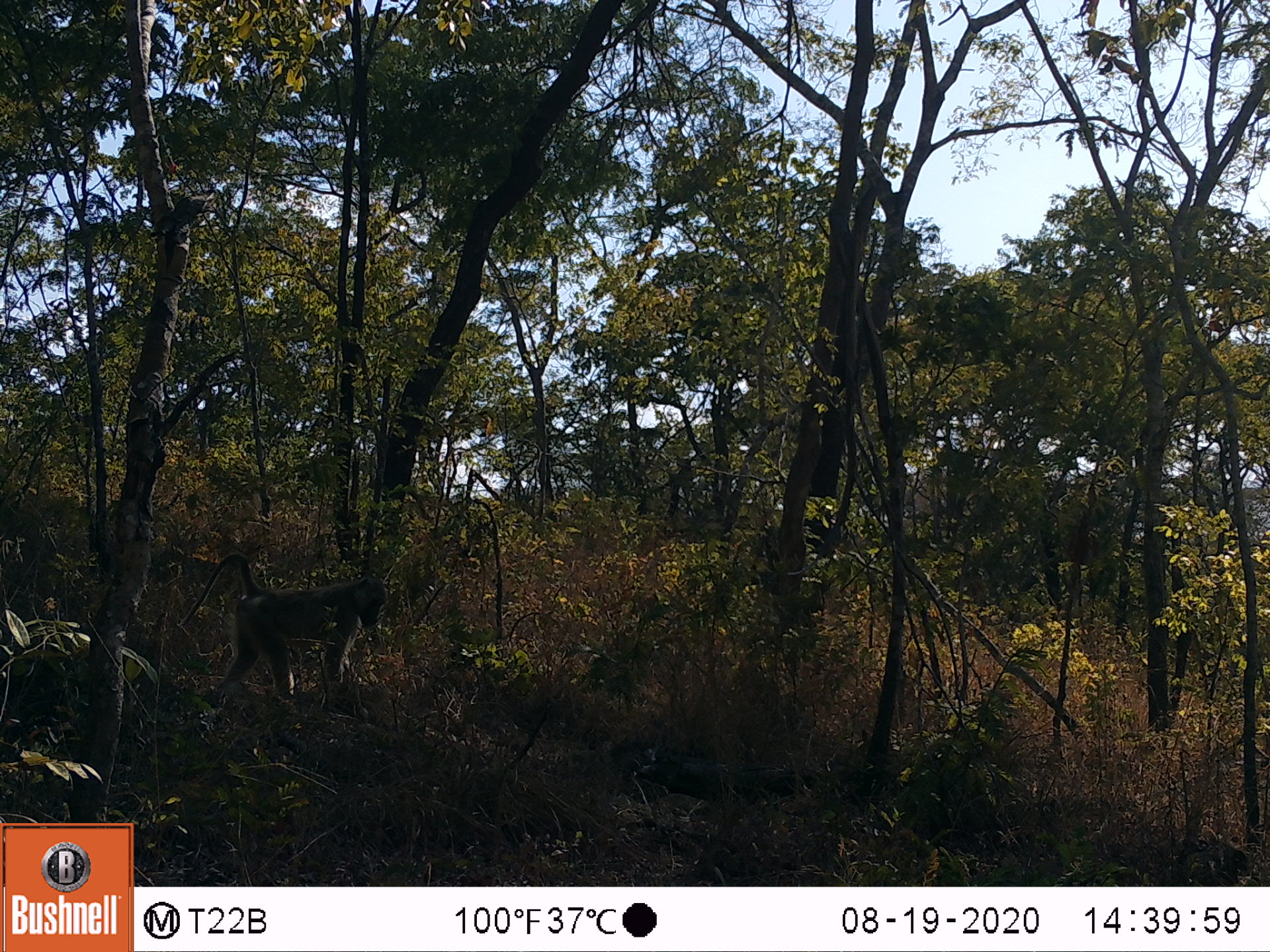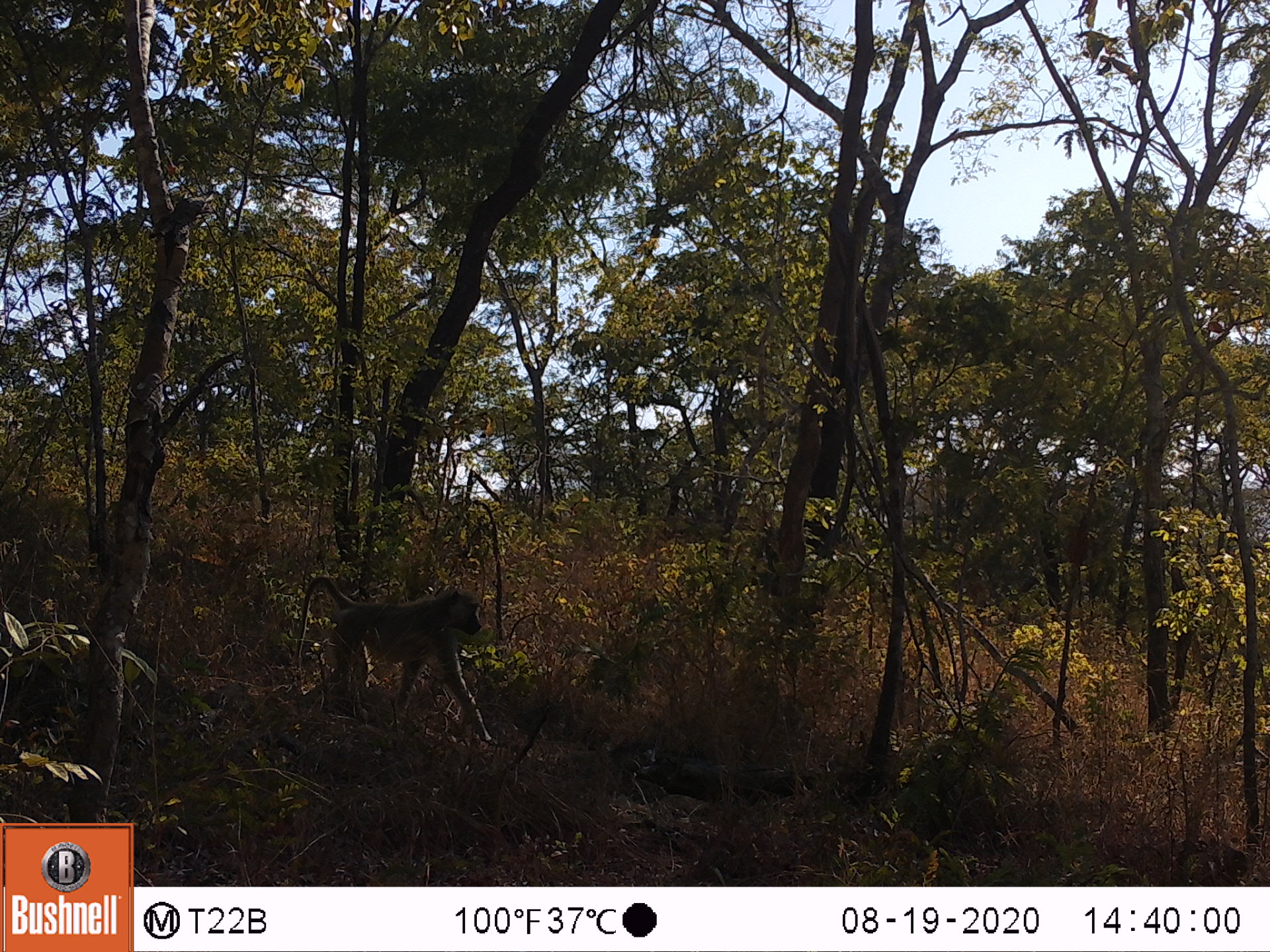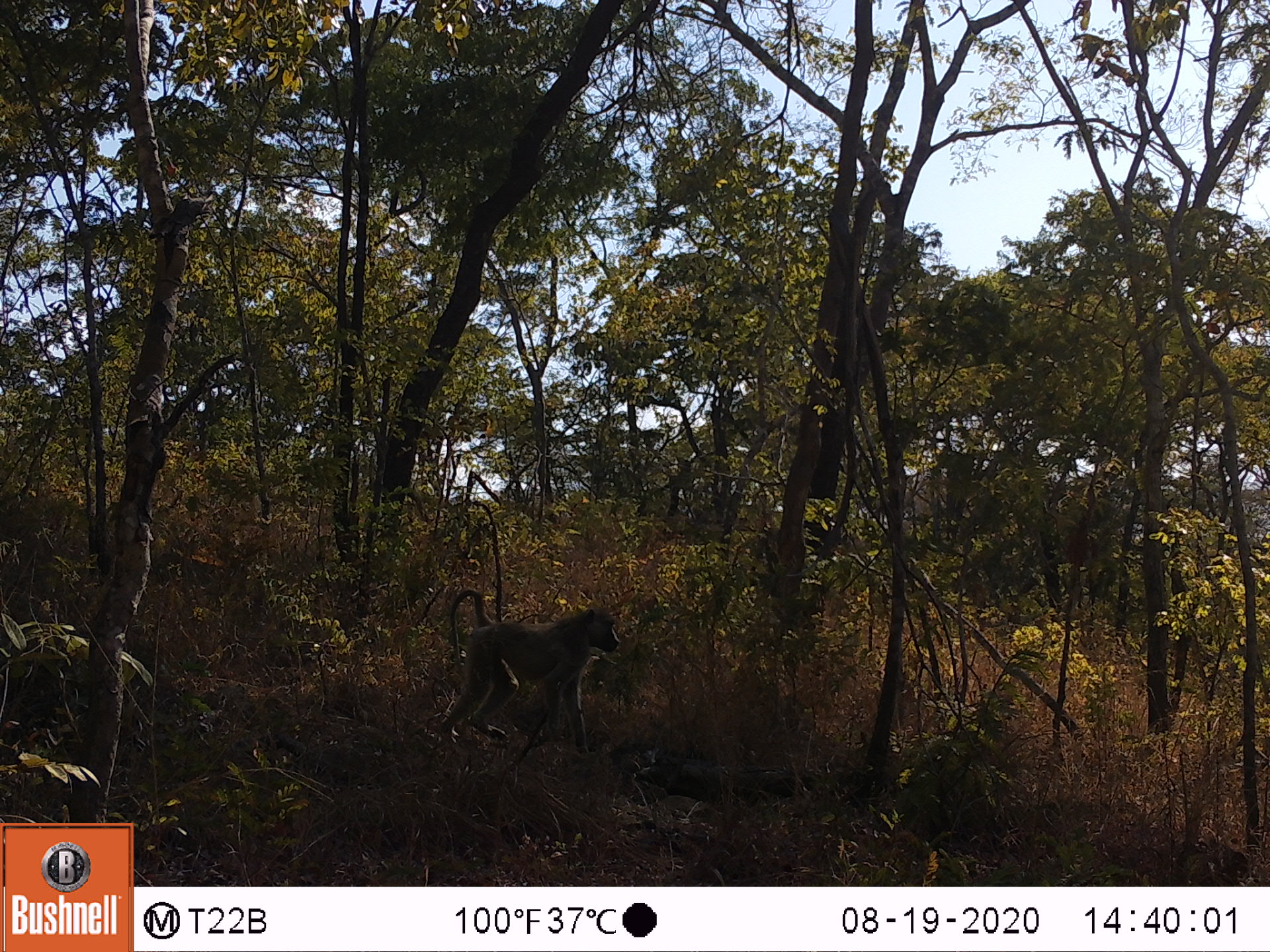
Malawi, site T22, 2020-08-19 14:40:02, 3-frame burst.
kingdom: Animalia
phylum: Chordata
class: Mammalia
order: Primates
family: Cercopithecidae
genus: Papio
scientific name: Papio cynocephalus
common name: yellow baboon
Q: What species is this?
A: Yellow baboon (Papio cynocephalus).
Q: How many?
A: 1.